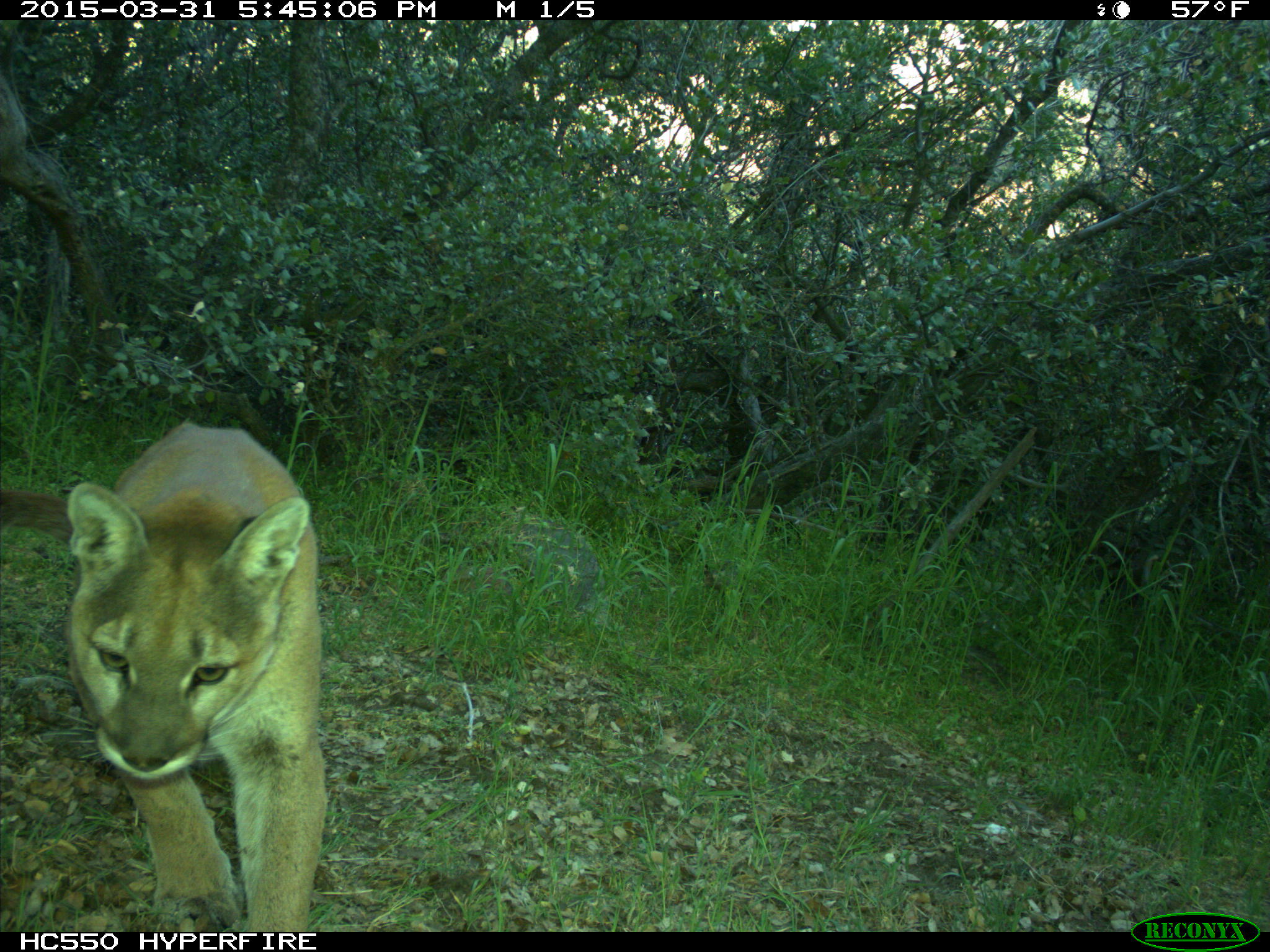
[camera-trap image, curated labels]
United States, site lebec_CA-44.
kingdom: Animalia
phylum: Chordata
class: Mammalia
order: Carnivora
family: Felidae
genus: Puma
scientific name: Puma concolor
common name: mountain lion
Puma concolor (mountain lion).